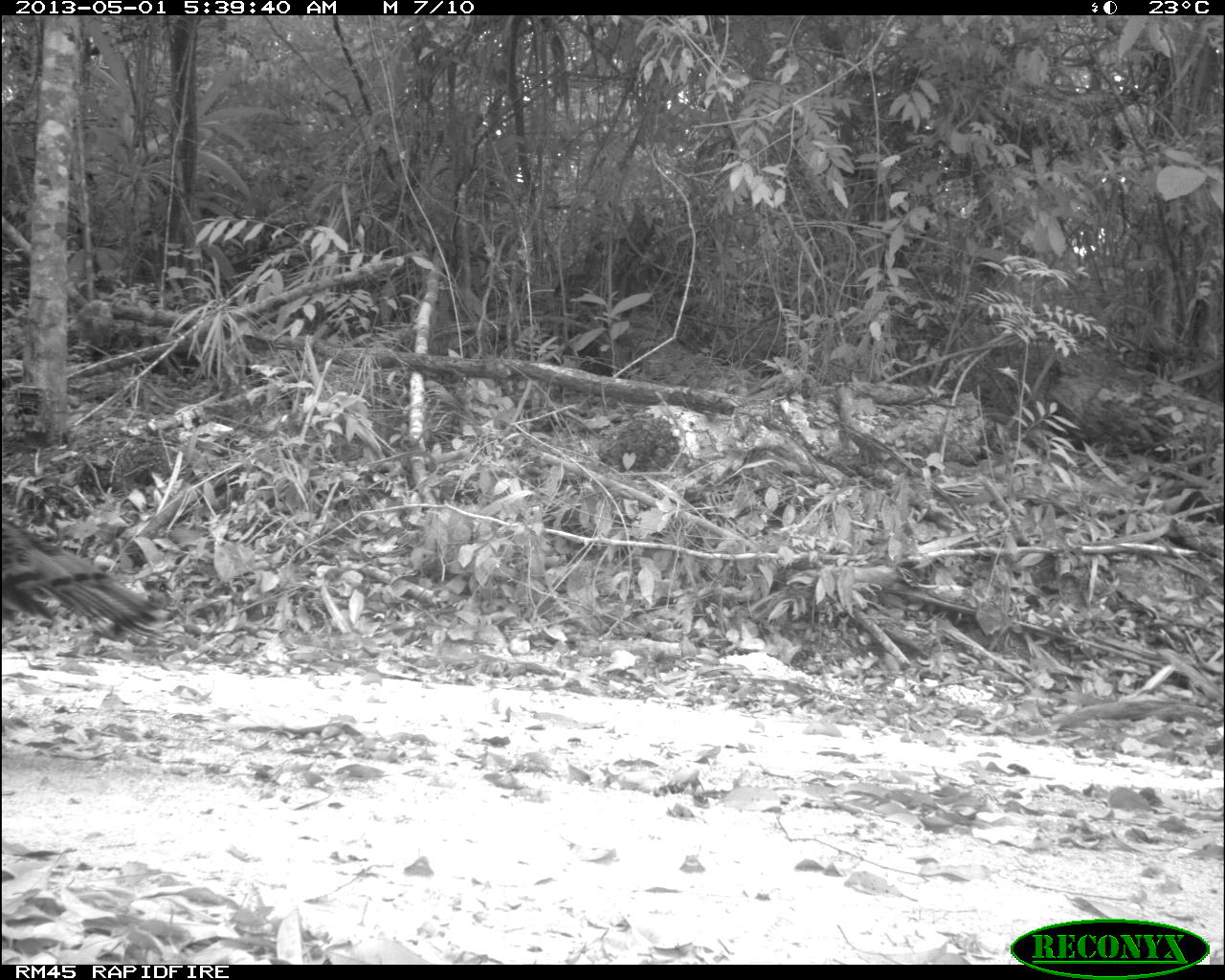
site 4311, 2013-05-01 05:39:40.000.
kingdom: Animalia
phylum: Chordata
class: Aves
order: Galliformes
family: Phasianidae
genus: Meleagris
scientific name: Meleagris ocellata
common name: ocellated turkey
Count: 1.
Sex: female.